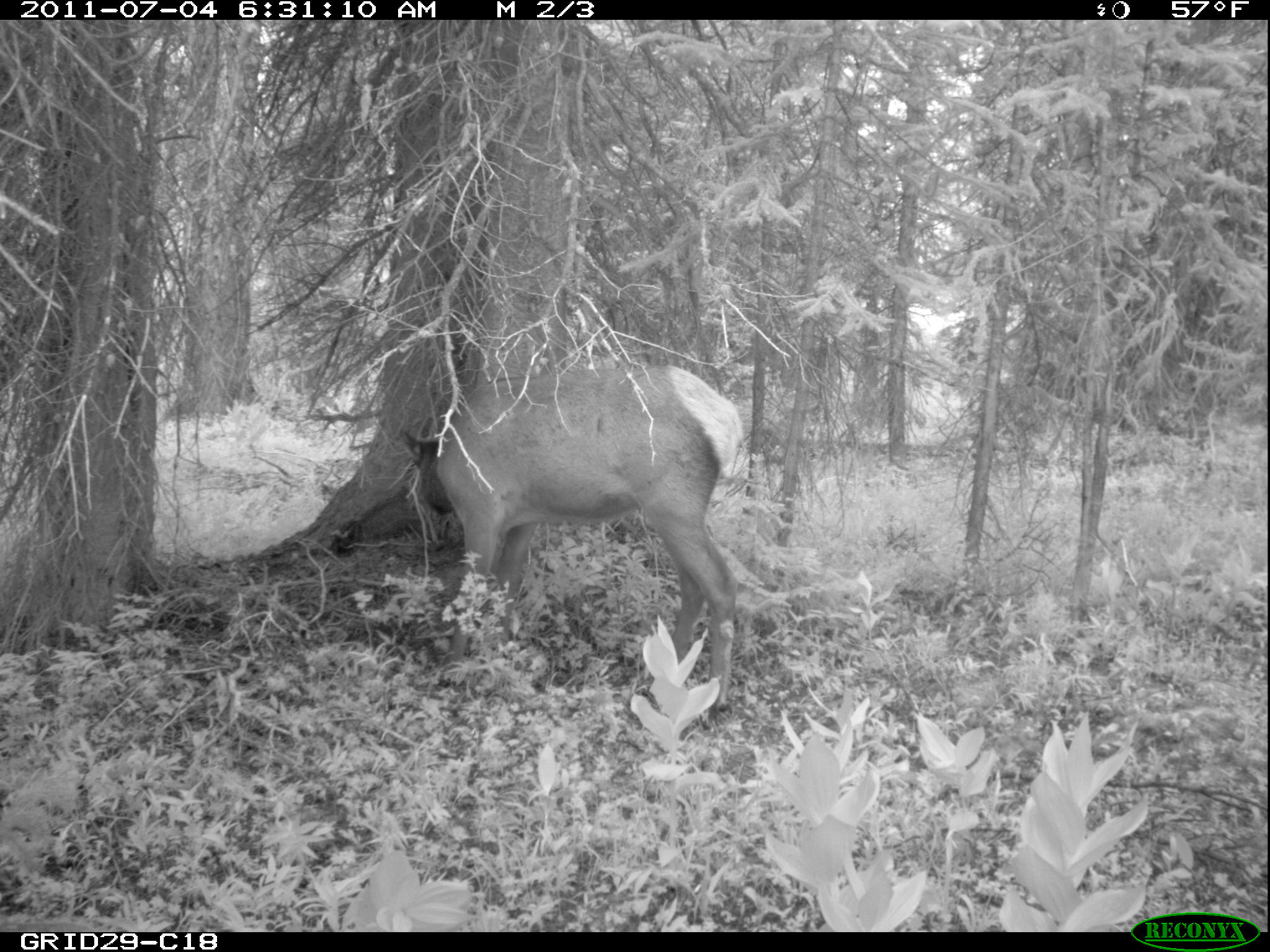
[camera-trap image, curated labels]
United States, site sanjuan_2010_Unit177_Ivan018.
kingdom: Animalia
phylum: Chordata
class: Mammalia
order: Artiodactyla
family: Cervidae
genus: Cervus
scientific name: Cervus elaphus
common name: red deer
Cervus elaphus (red deer).